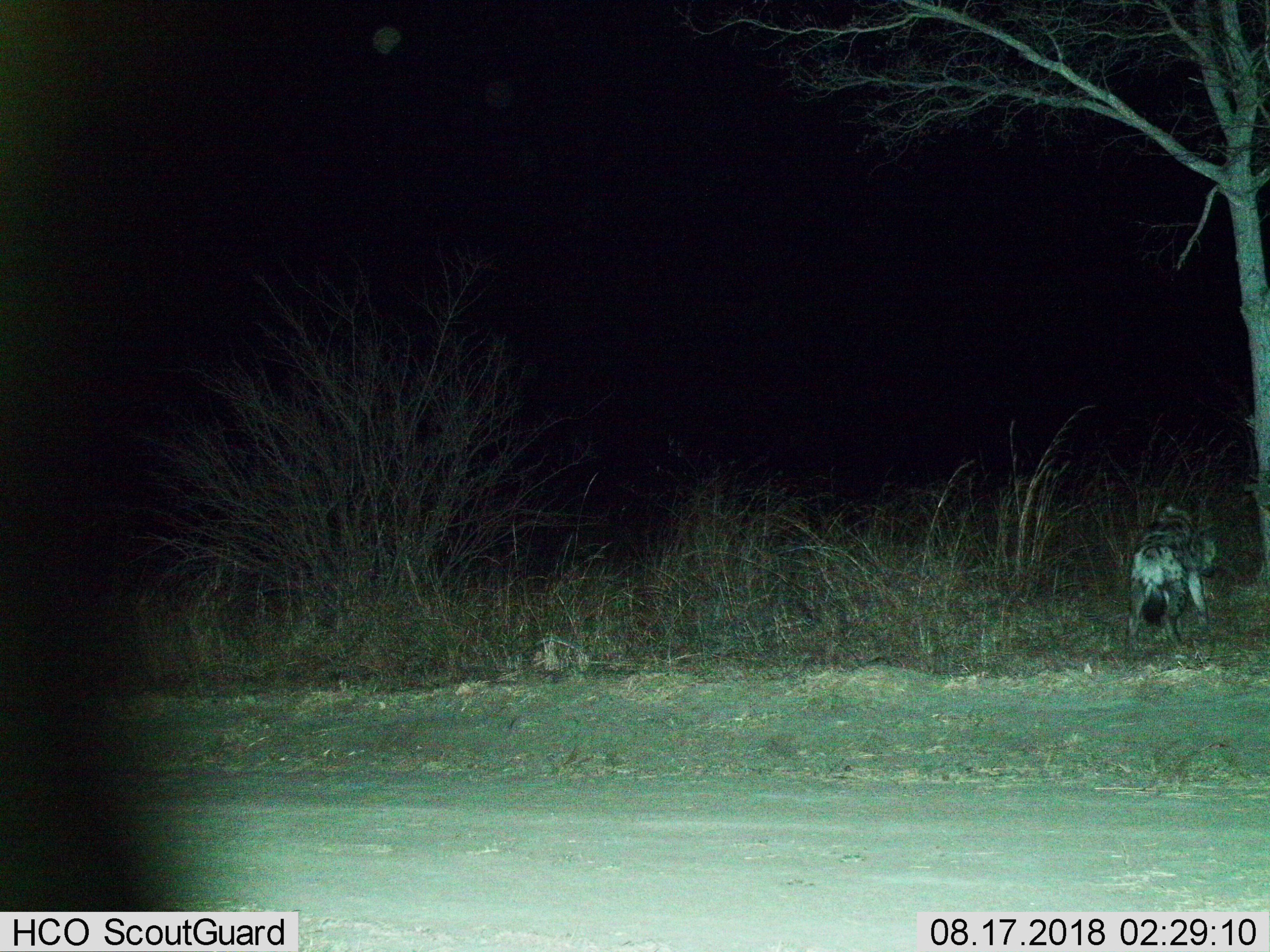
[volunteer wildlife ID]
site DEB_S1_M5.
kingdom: Animalia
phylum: Chordata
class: Mammalia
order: Carnivora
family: Hyaenidae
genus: Crocuta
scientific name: Crocuta crocuta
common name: spotted hyena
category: hyenaspotted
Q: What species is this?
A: Hyenaspotted (spotted hyena) (Crocuta crocuta).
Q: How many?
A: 1.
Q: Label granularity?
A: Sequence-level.